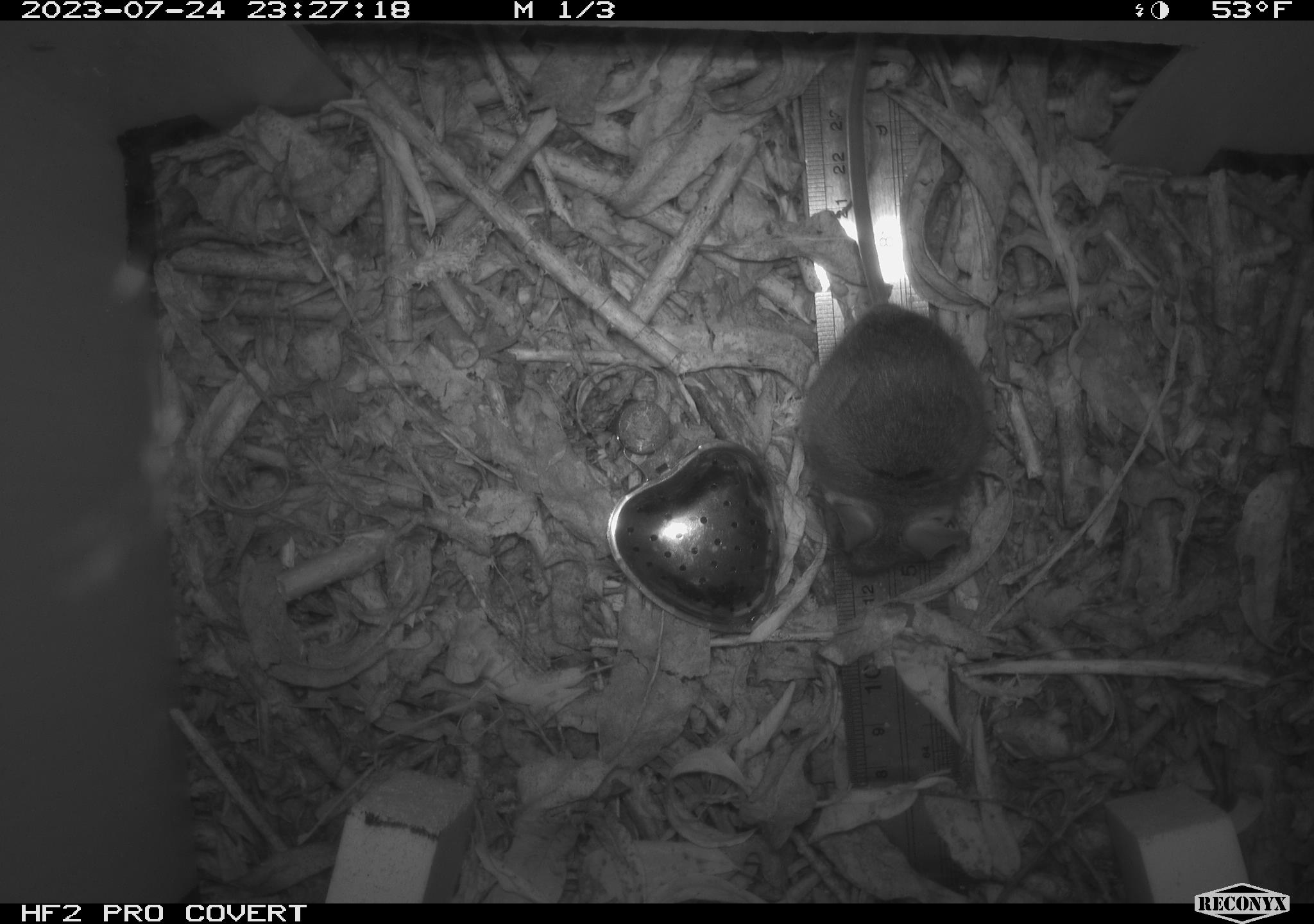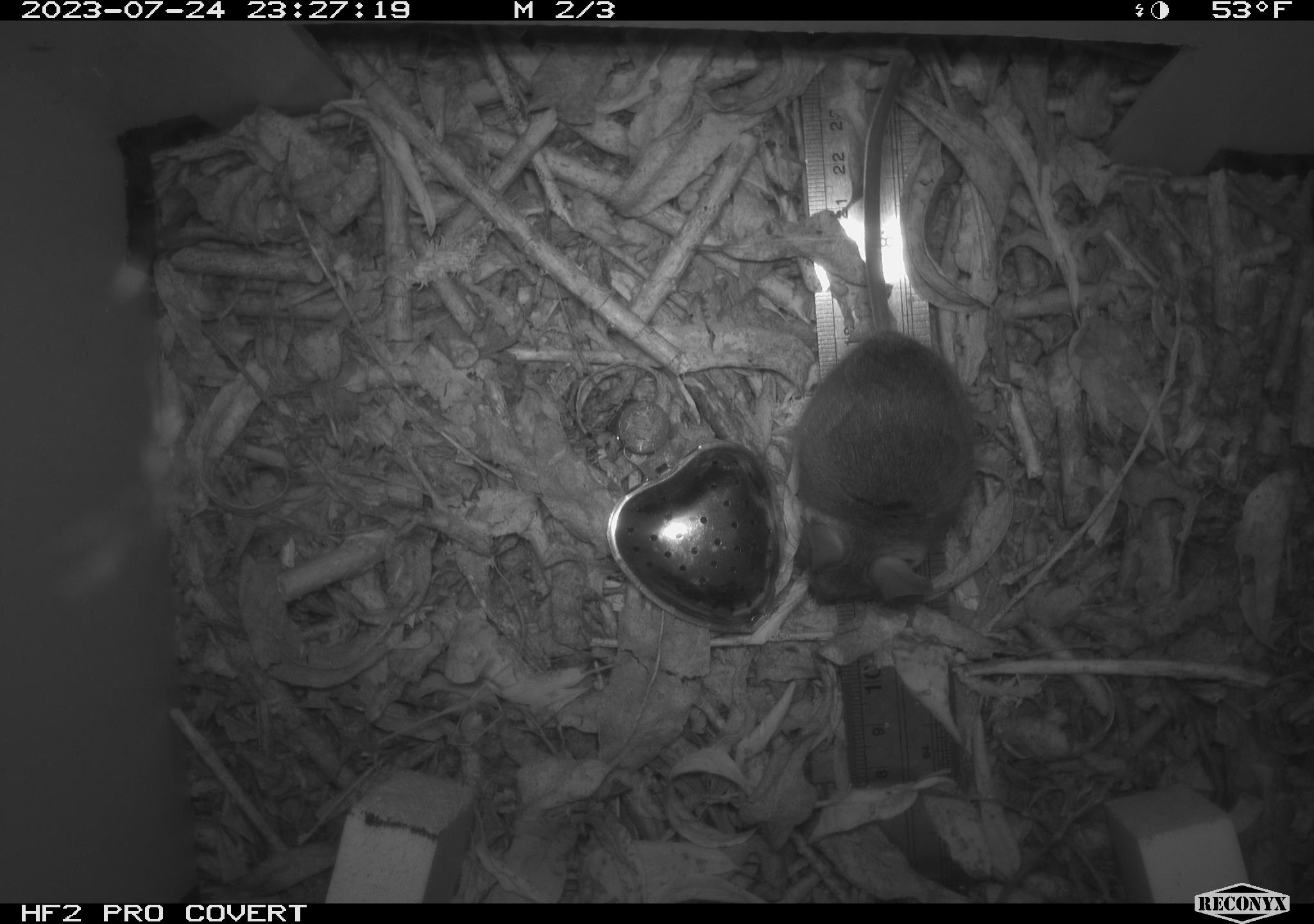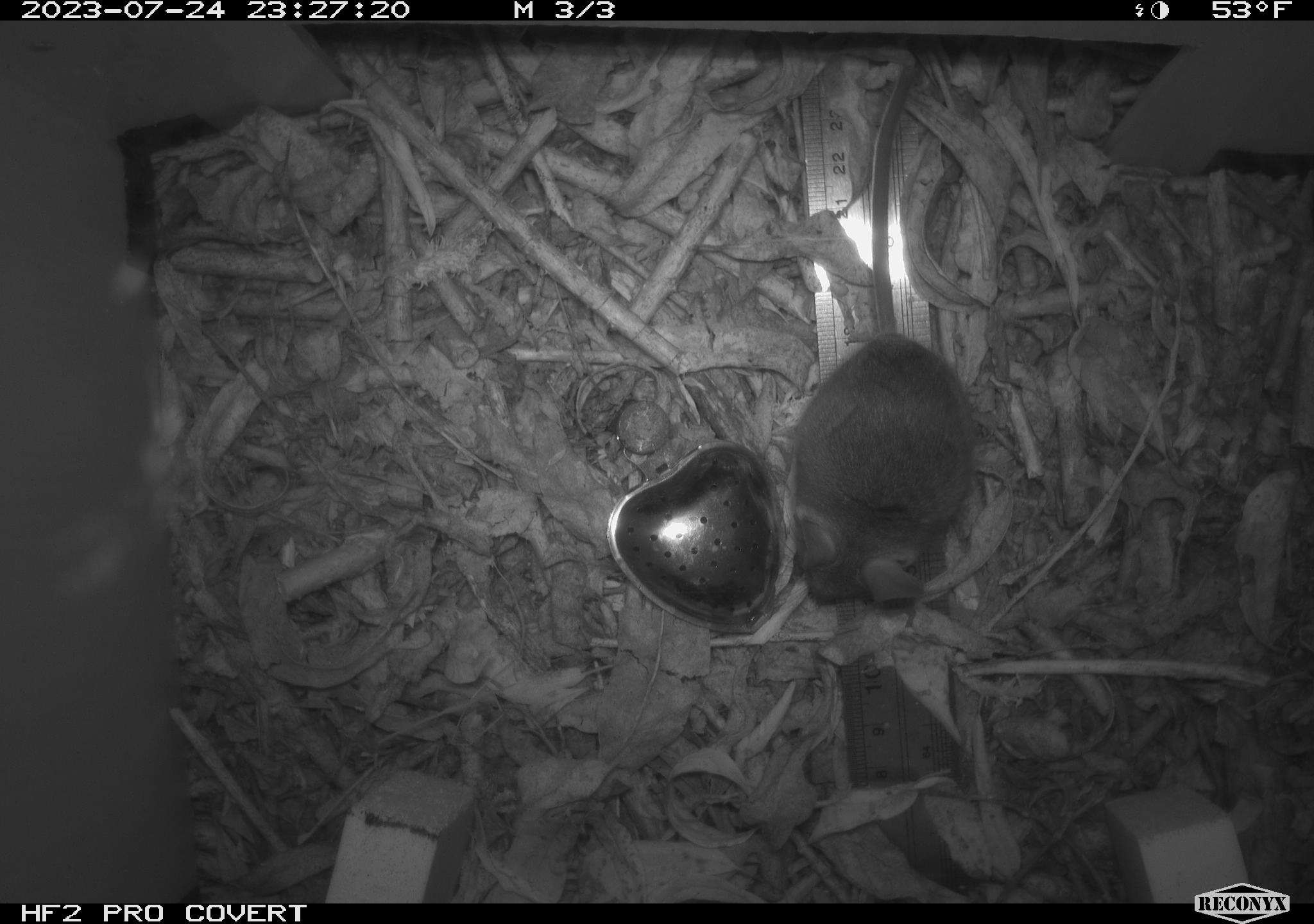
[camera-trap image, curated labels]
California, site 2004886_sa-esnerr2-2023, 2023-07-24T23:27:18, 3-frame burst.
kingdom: Animalia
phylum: Chordata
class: Mammalia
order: Rodentia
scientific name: Rodentia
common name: mouse species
Mouse species (Rodentia).